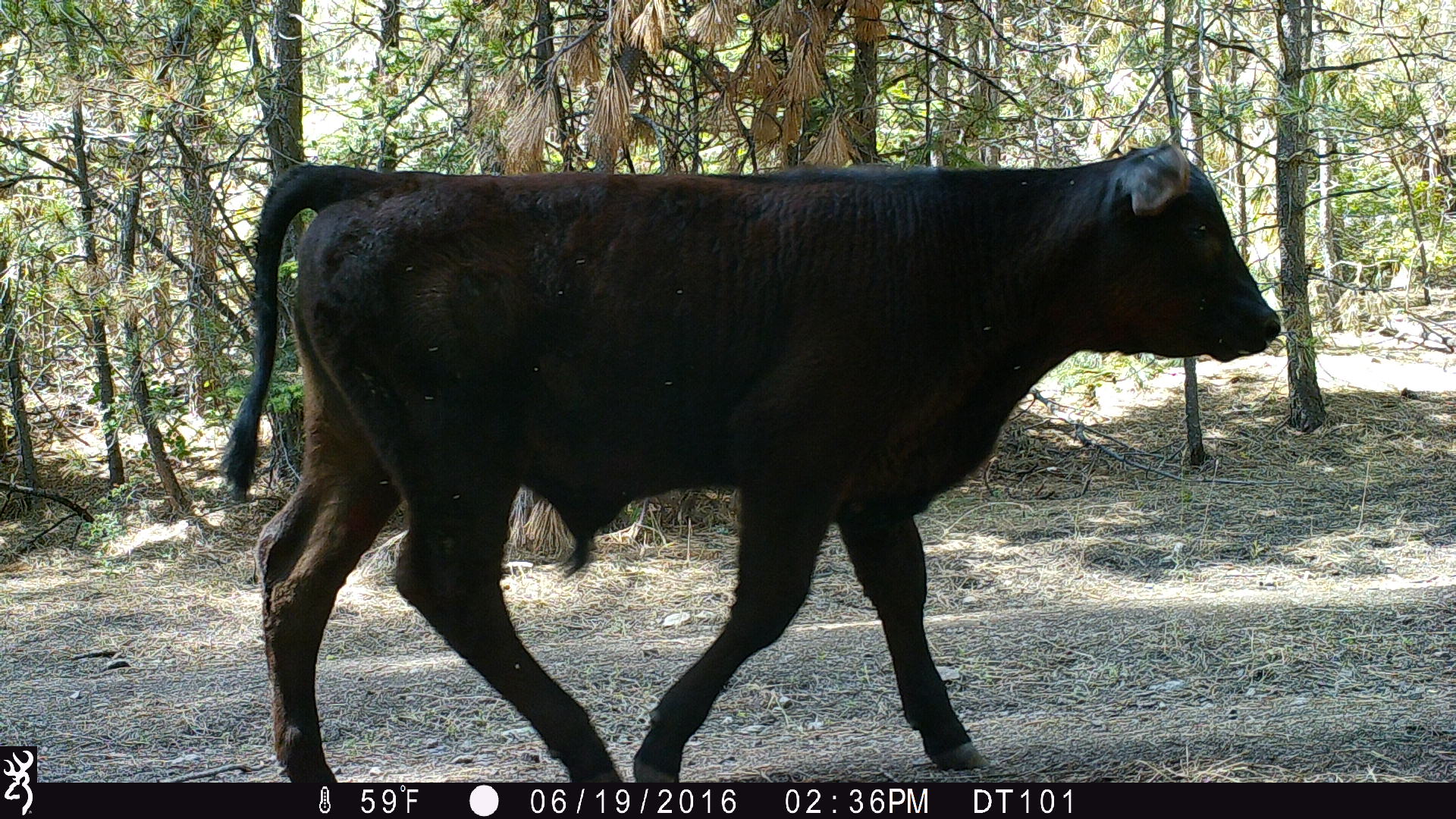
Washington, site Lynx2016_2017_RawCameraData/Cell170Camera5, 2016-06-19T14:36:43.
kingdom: Animalia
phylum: Chordata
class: Mammalia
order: Artiodactyla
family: Bovidae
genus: Bos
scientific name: Bos taurus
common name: domestic cattle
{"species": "domestic cattle (Bos taurus)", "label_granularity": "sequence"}